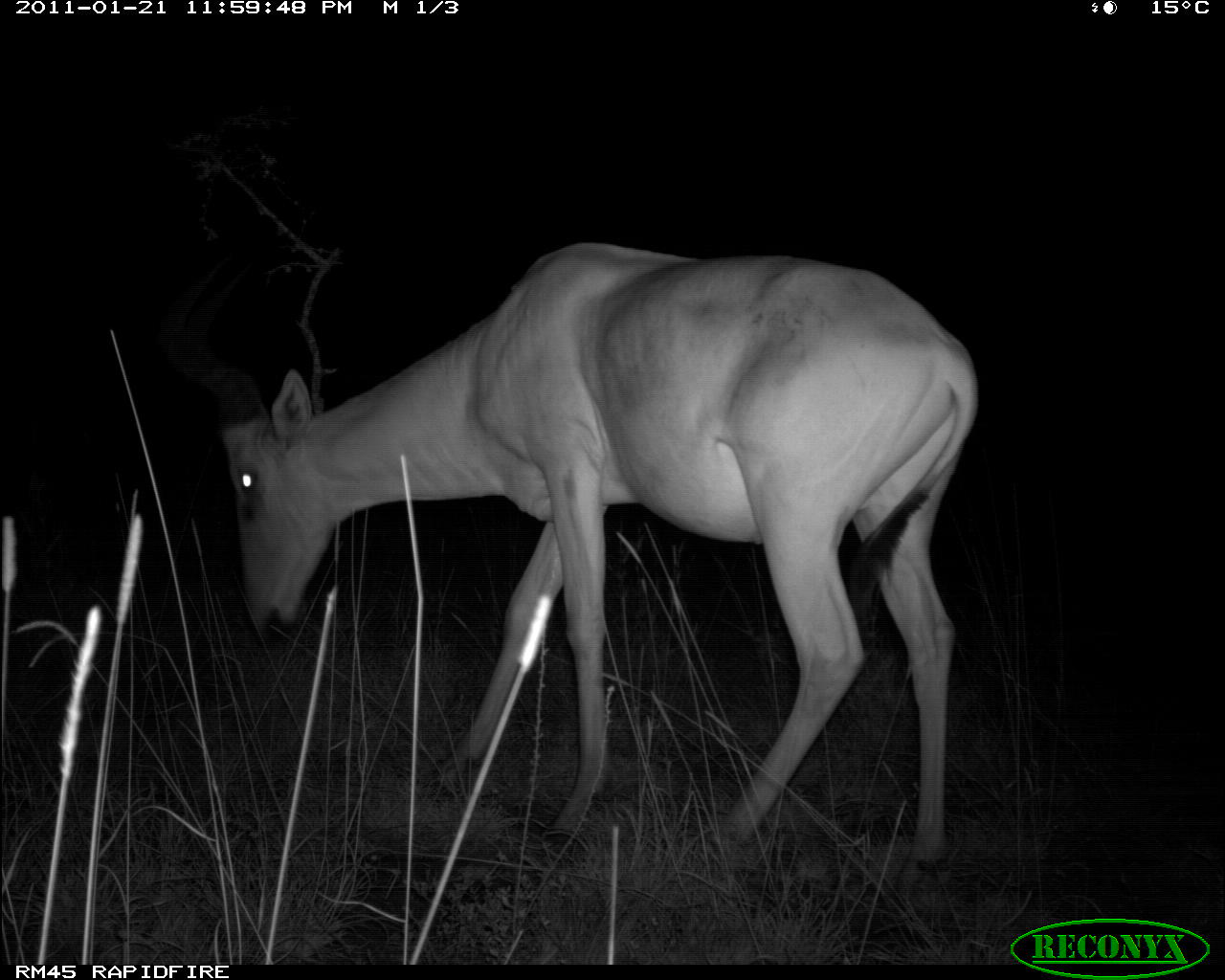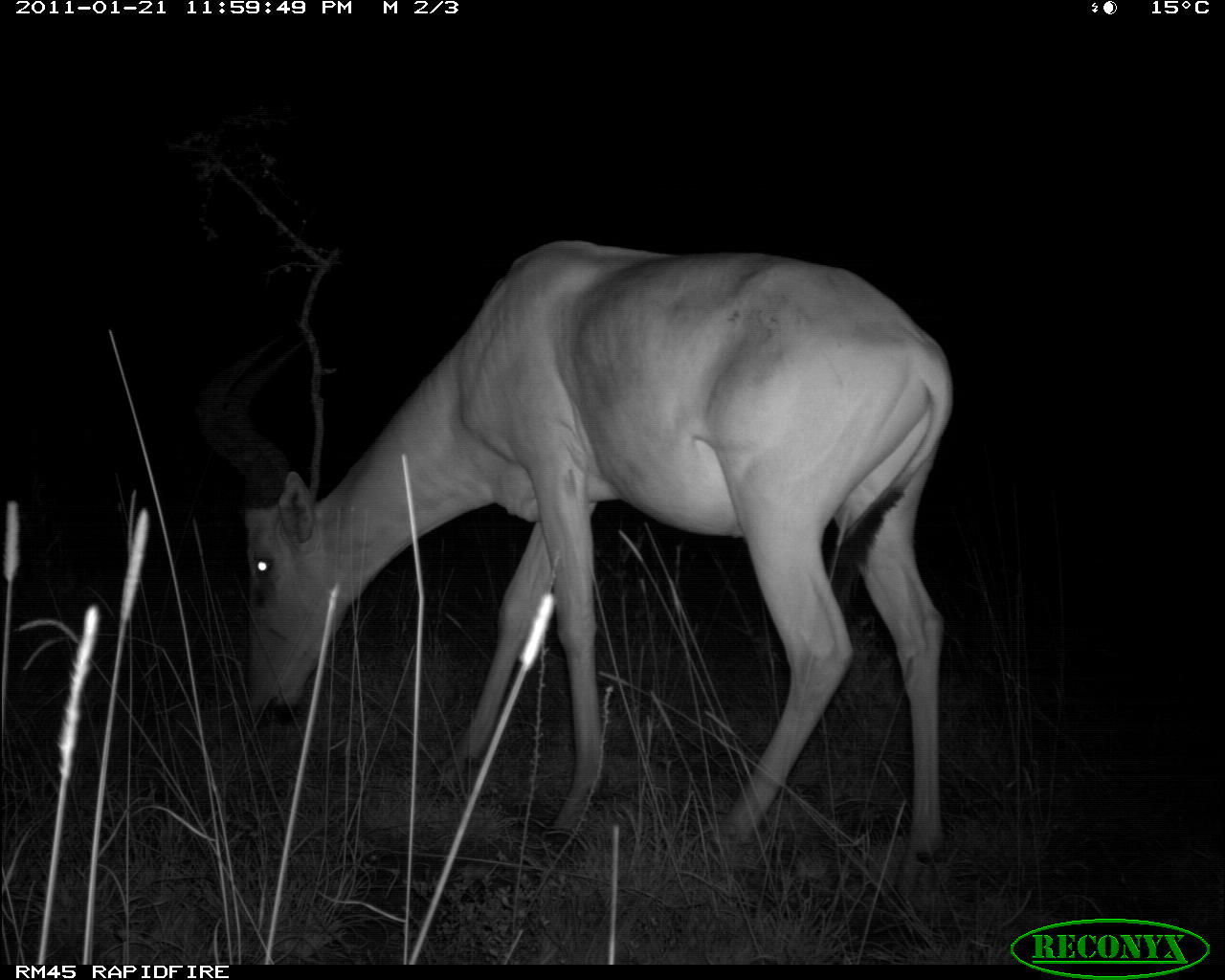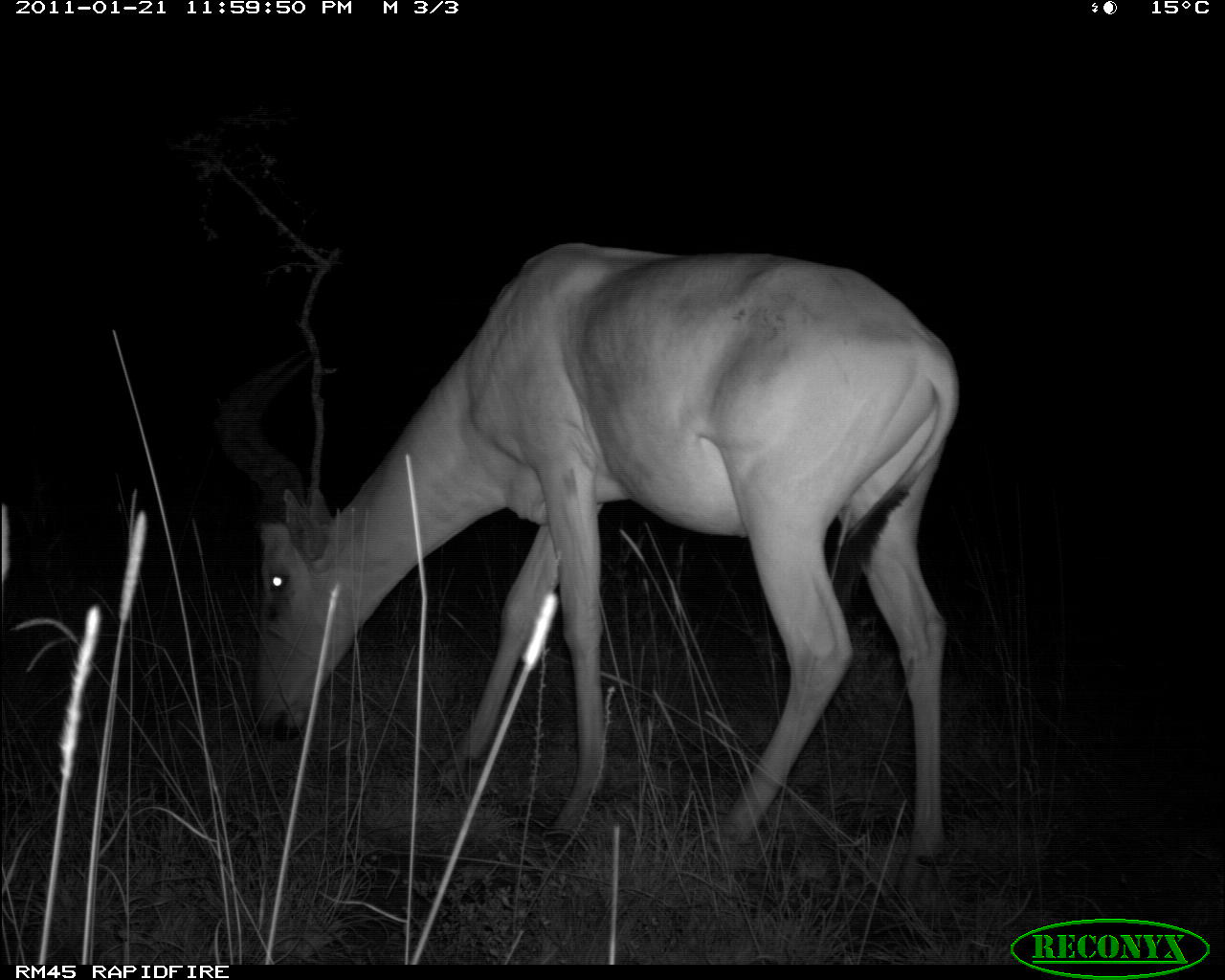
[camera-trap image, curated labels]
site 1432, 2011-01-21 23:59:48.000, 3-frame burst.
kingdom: Animalia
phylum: Chordata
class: Mammalia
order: Artiodactyla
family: Bovidae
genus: Alcelaphus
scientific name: Alcelaphus buselaphus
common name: hartebeest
Alcelaphus buselaphus (hartebeest), count 1.